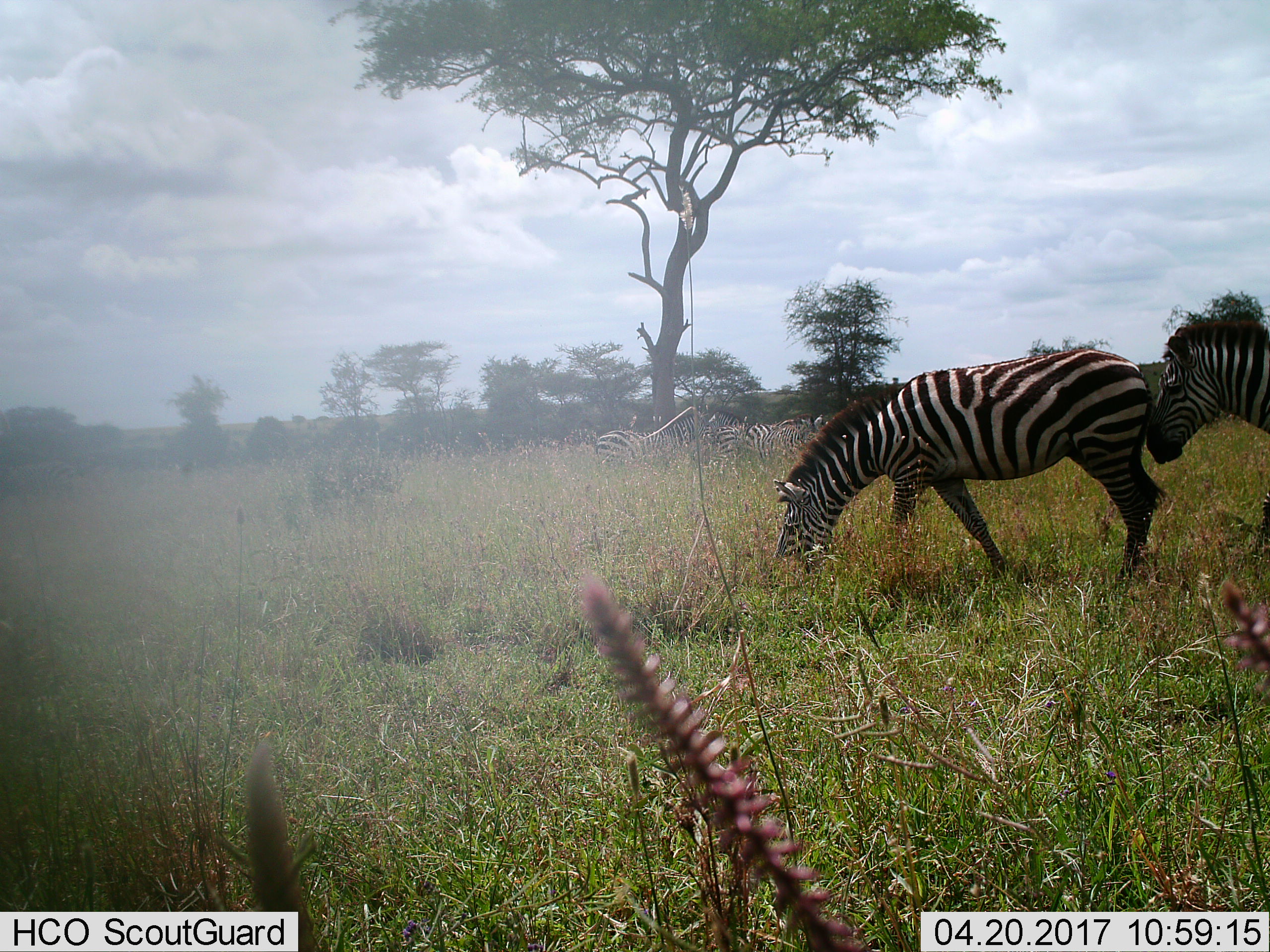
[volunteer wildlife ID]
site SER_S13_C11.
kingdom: Animalia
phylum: Chordata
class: Mammalia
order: Perissodactyla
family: Equidae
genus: Equus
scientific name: Equus quagga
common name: plains zebra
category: zebraplains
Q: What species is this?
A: Zebraplains (plains zebra) (Equus quagga).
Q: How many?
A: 6.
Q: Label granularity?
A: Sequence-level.